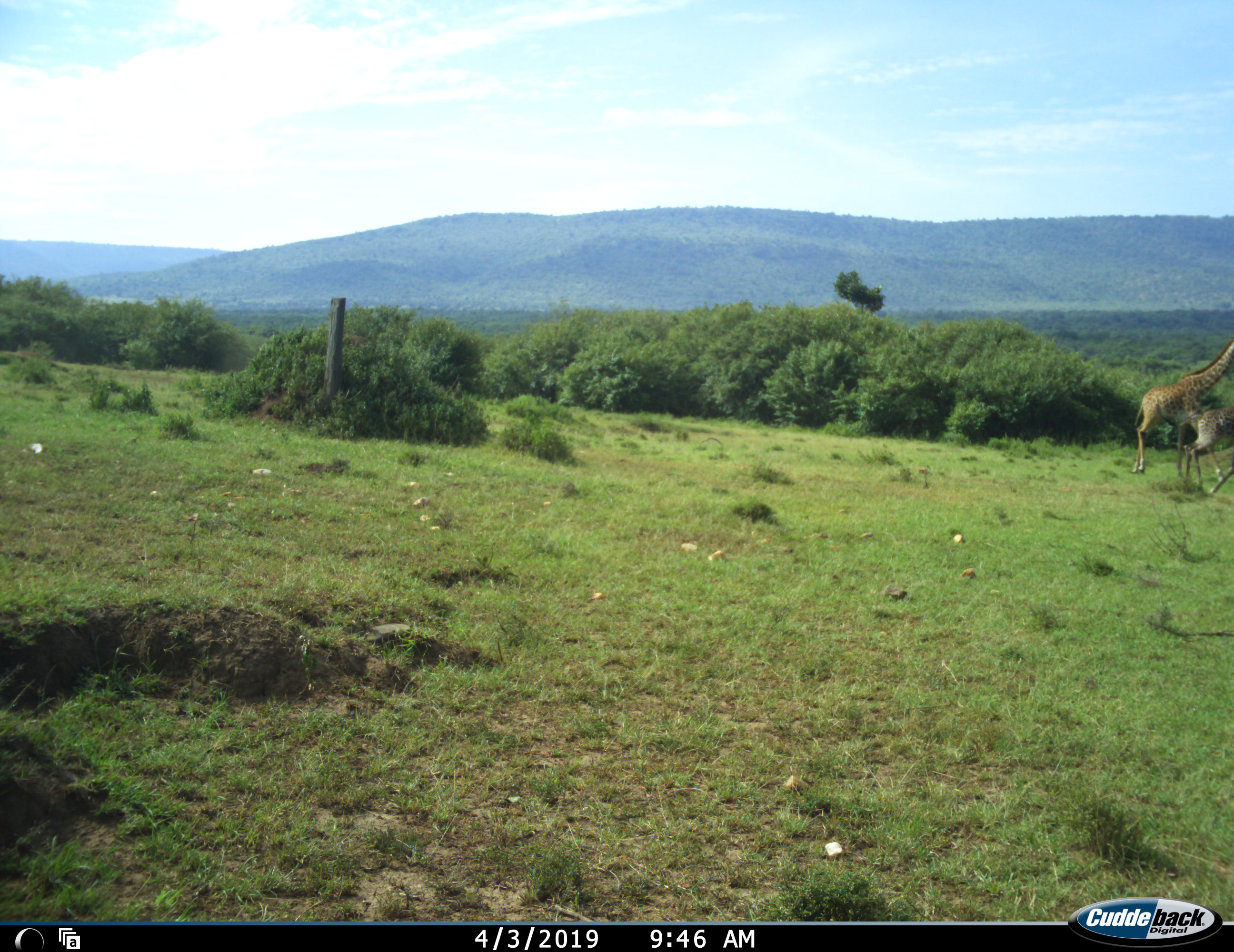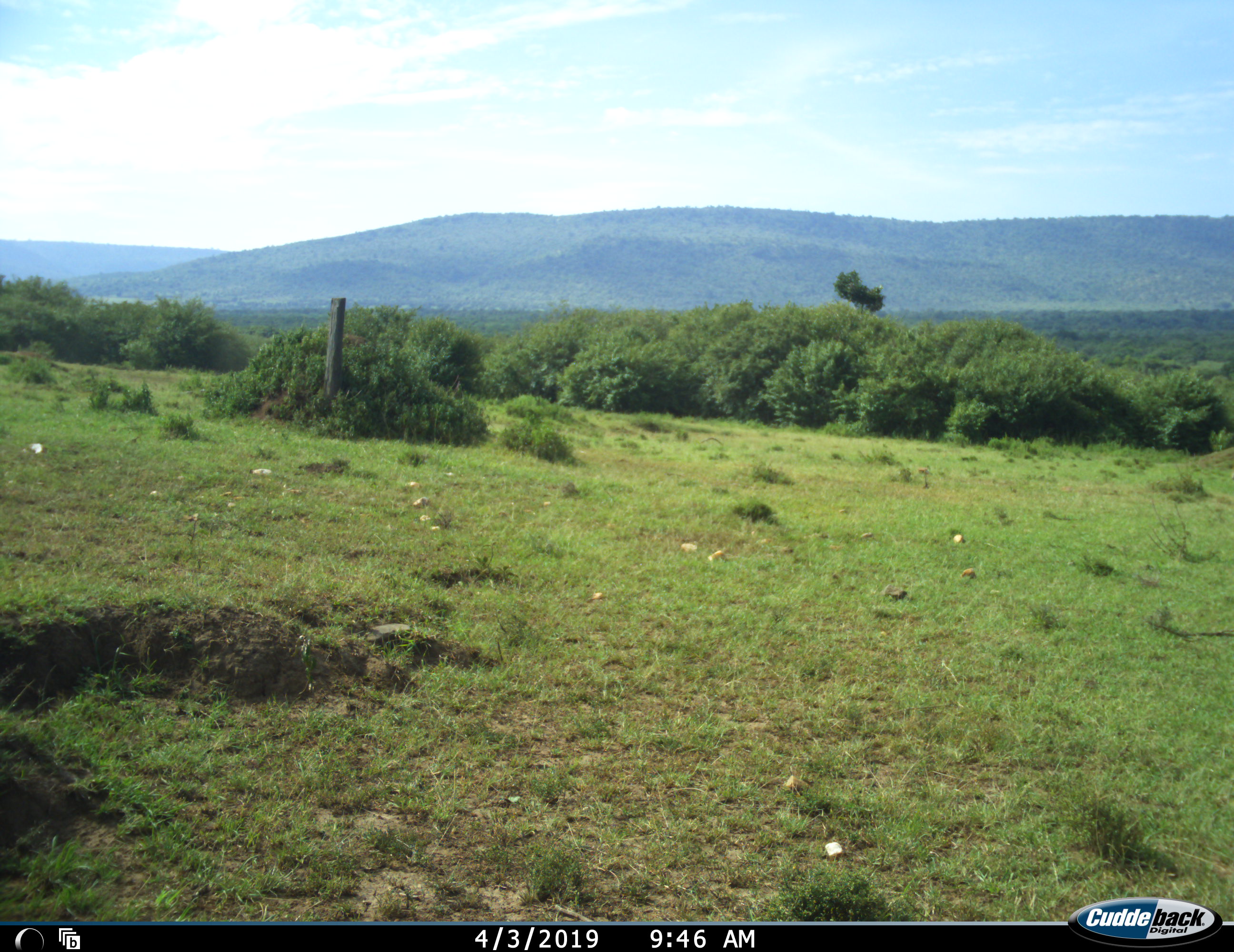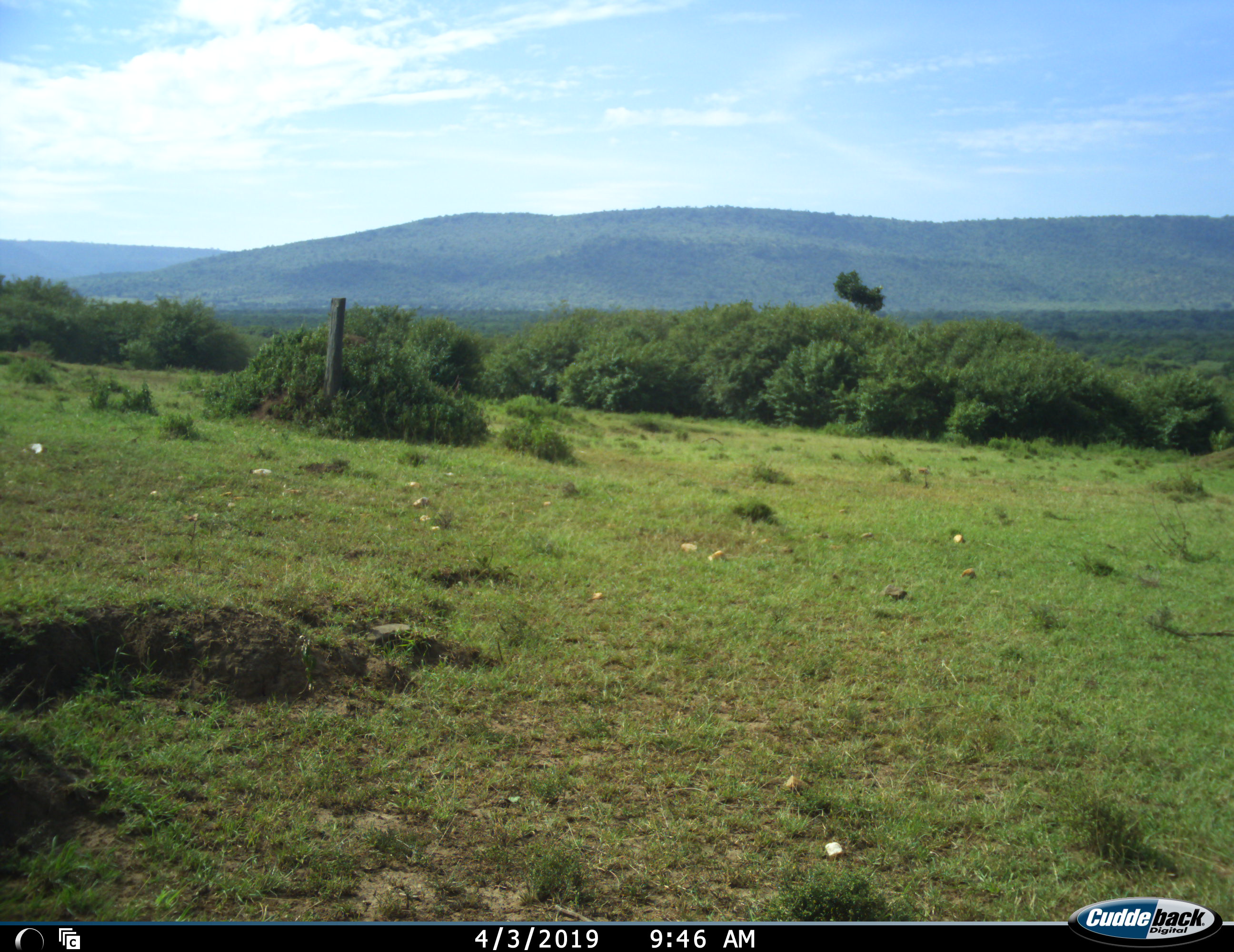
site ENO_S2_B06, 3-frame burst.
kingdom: Animalia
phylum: Chordata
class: Mammalia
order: Artiodactyla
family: Giraffidae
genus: Giraffa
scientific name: Giraffa camelopardalis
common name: giraffe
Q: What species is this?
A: Giraffe (Giraffa camelopardalis).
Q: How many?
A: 2.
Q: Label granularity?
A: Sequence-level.